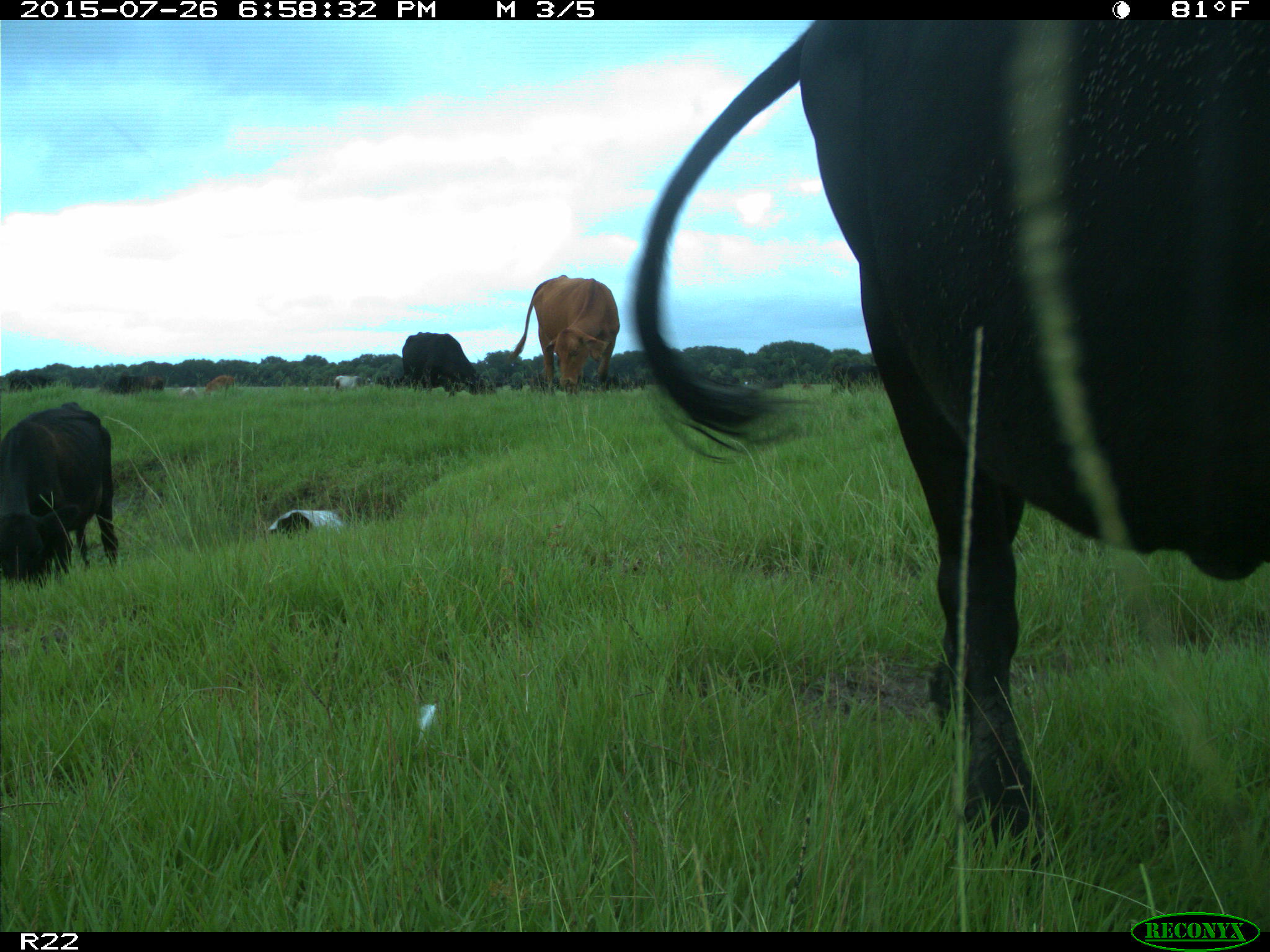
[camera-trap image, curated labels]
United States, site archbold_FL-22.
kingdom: Animalia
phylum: Chordata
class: Mammalia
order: Artiodactyla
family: Bovidae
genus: Bos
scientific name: Bos taurus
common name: domestic cow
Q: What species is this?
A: Bos taurus (domestic cow).